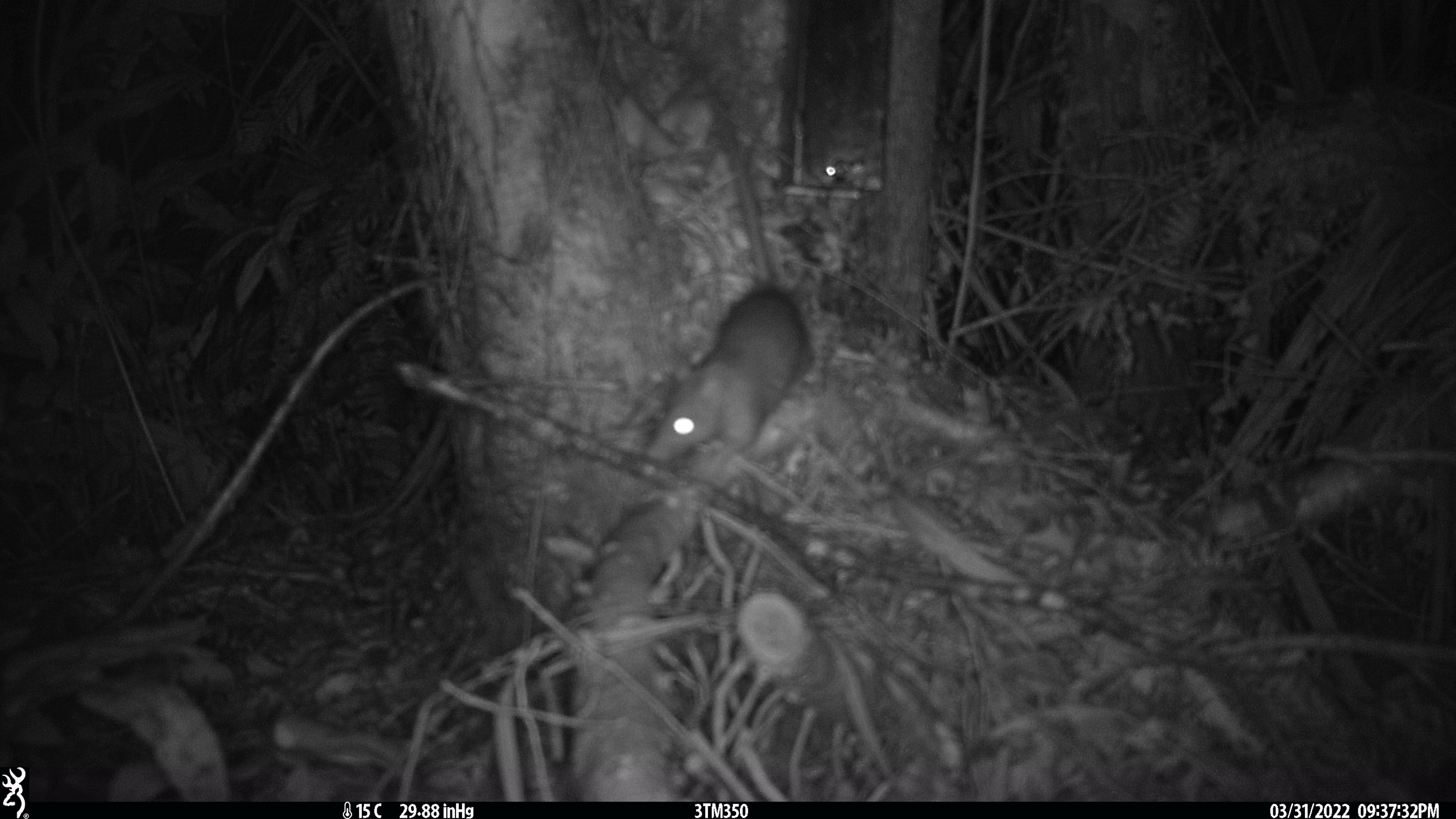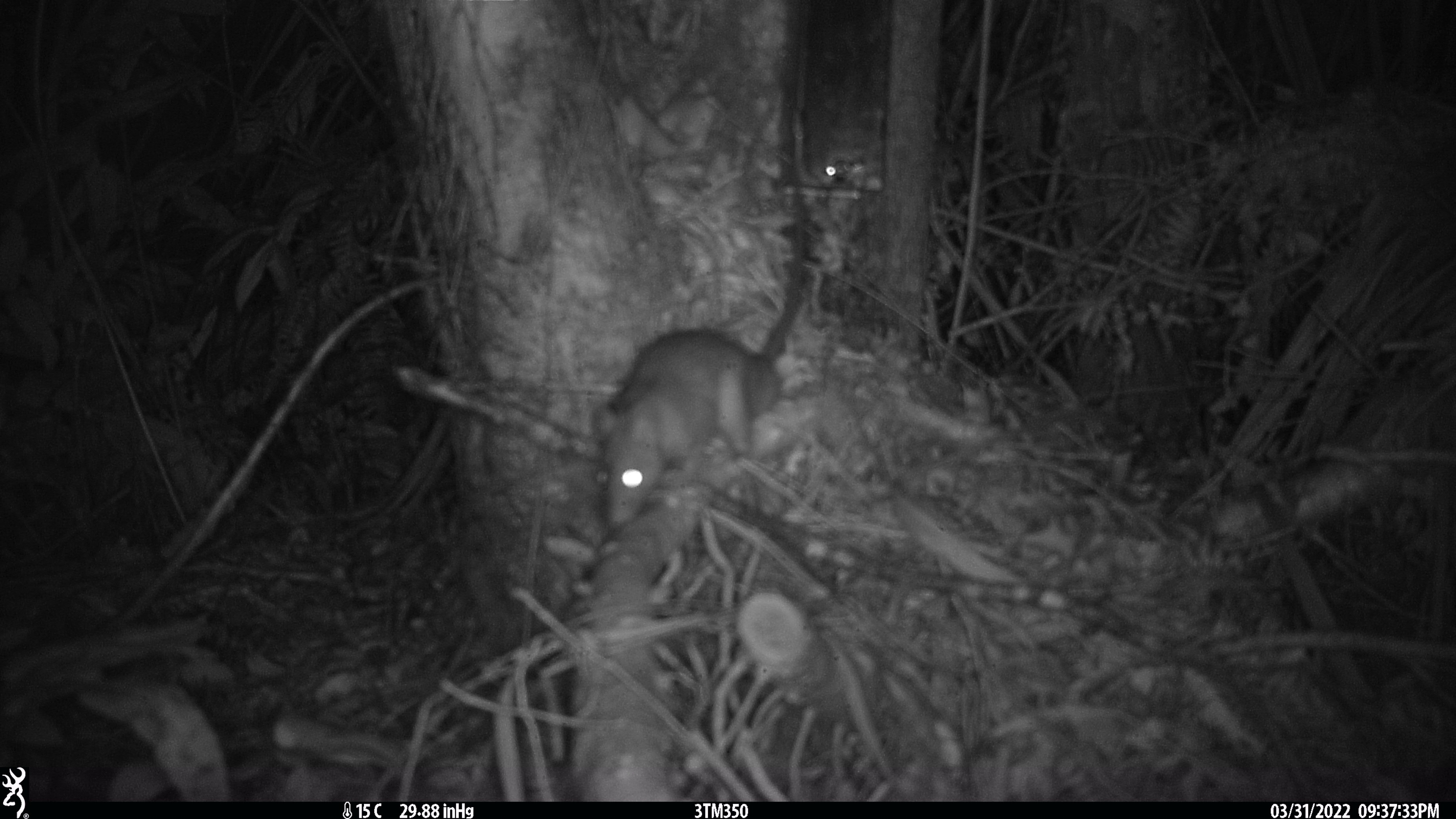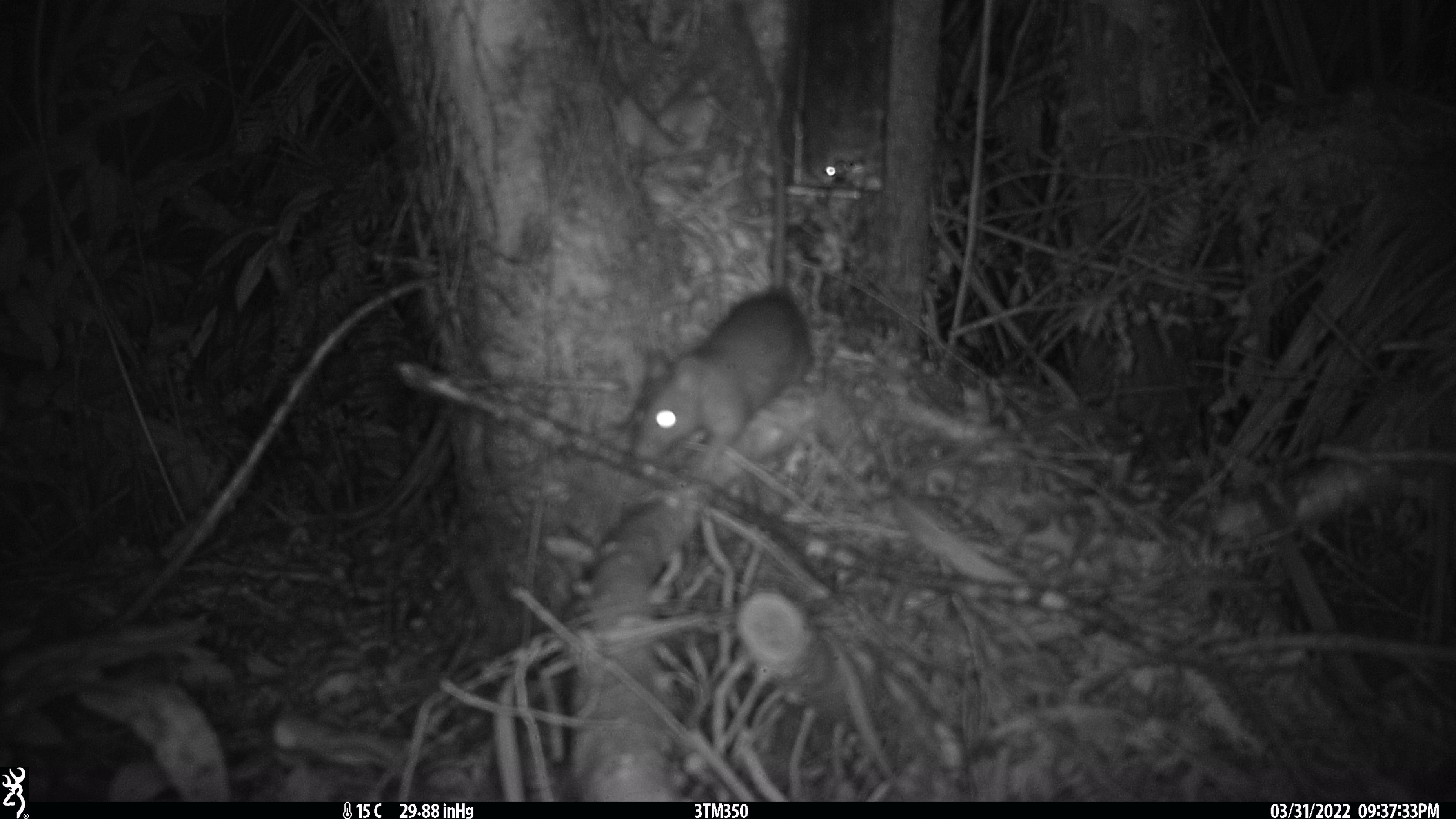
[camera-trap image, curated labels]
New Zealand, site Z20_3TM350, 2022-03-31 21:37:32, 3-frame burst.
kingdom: Animalia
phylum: Chordata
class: Mammalia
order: Rodentia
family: Muridae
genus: Rattus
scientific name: Rattus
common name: rat